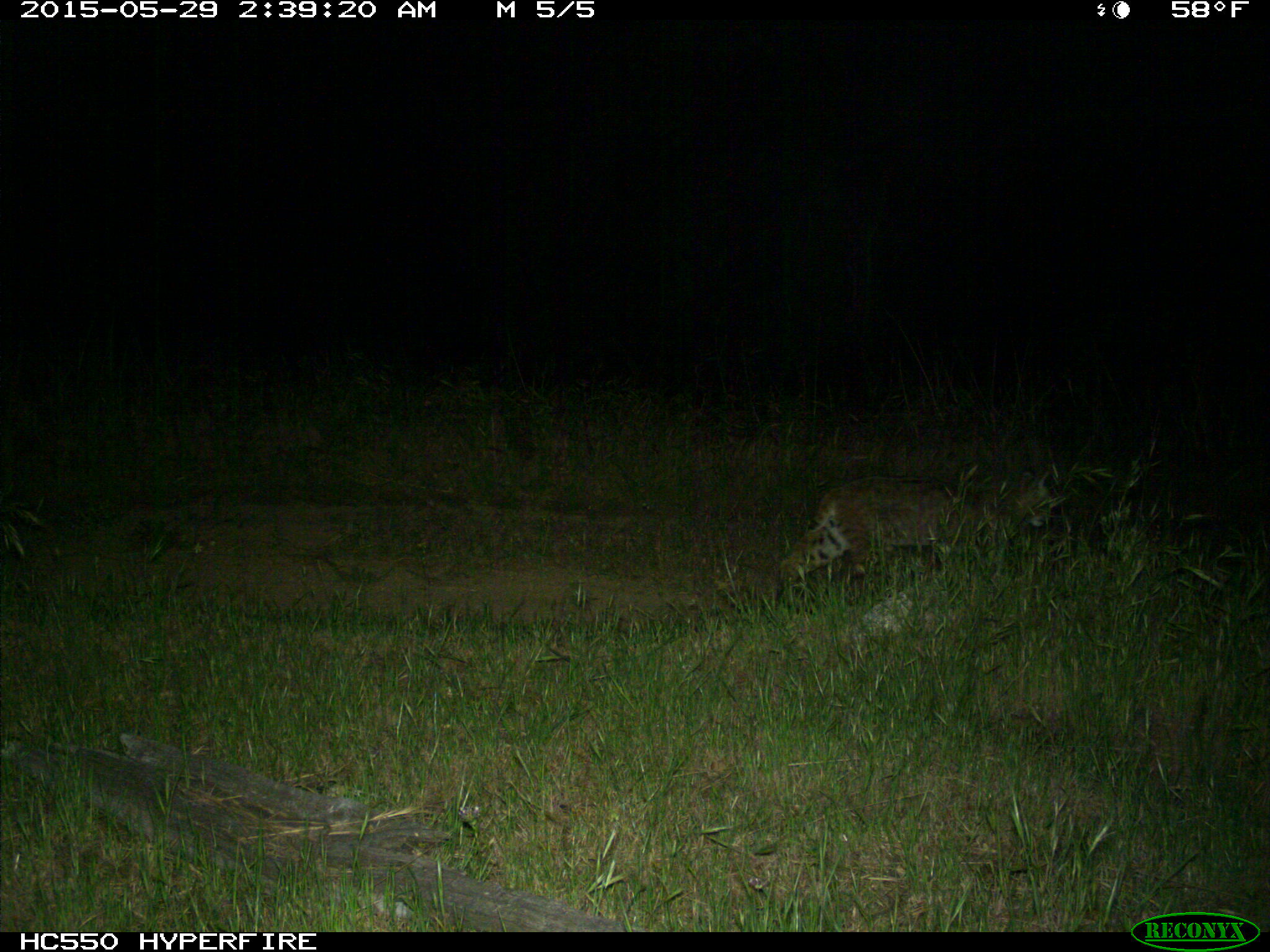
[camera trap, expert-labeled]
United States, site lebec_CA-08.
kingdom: Animalia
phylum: Chordata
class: Mammalia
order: Carnivora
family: Felidae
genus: Lynx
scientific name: Lynx rufus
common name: bobcat